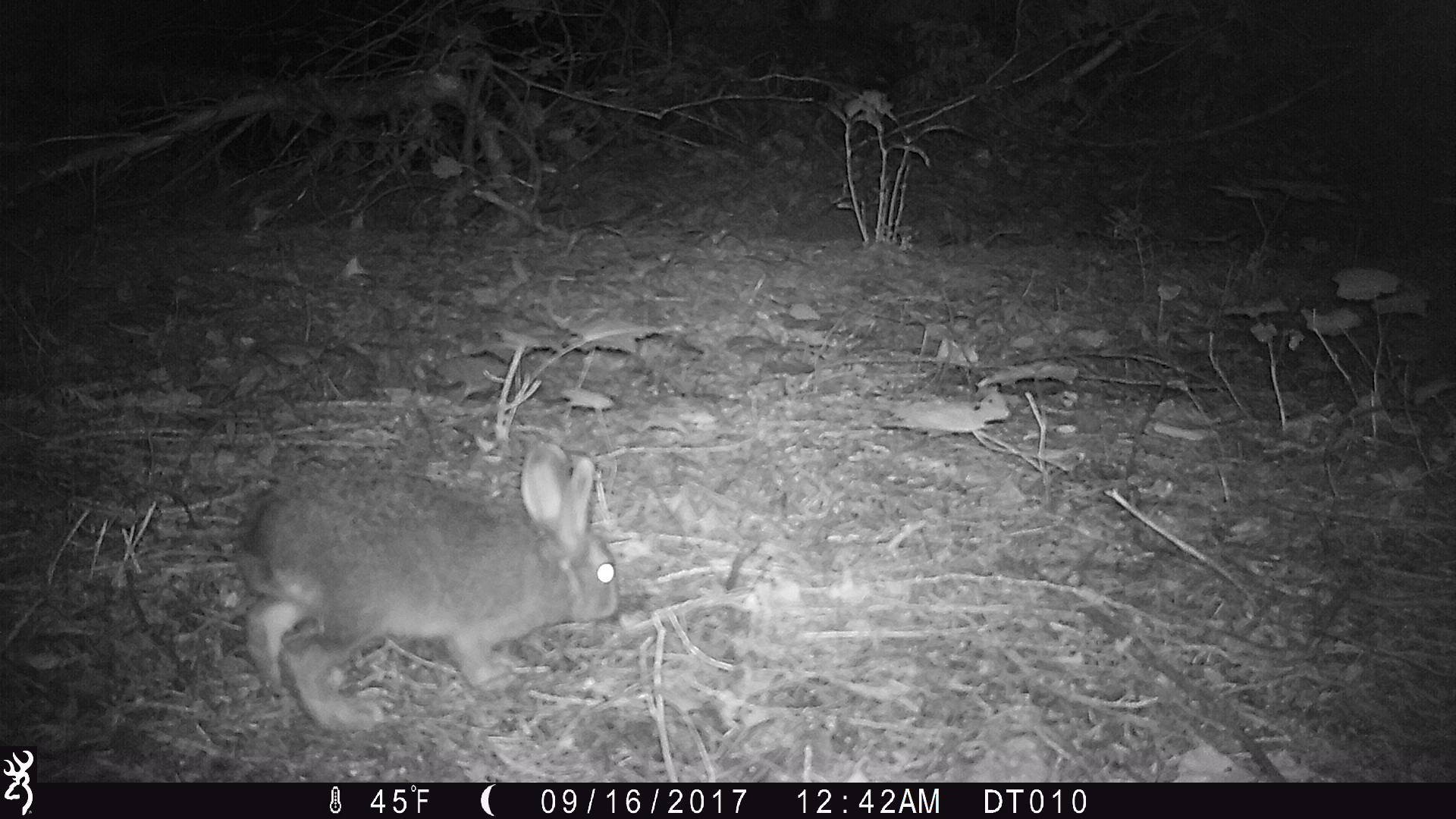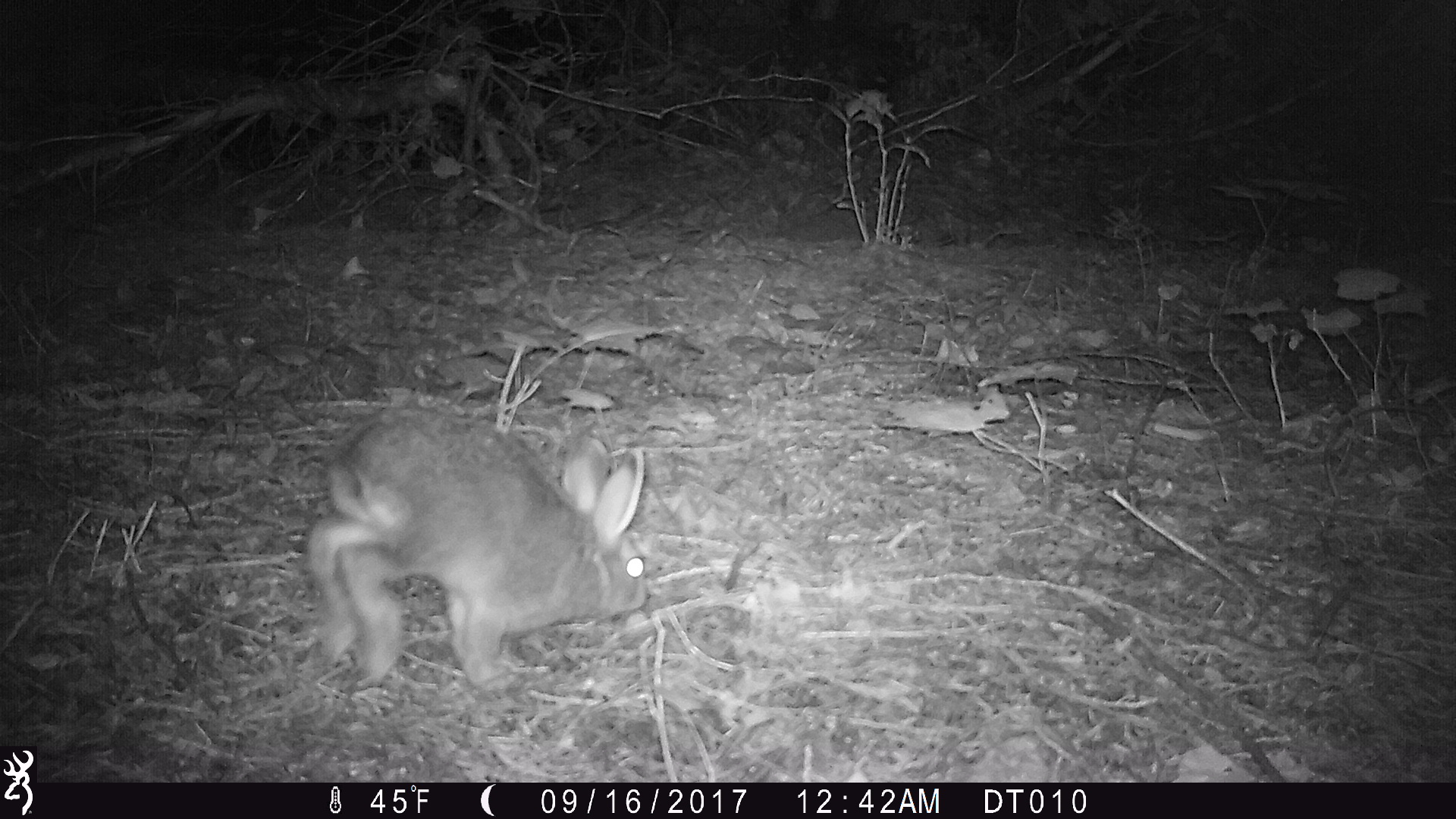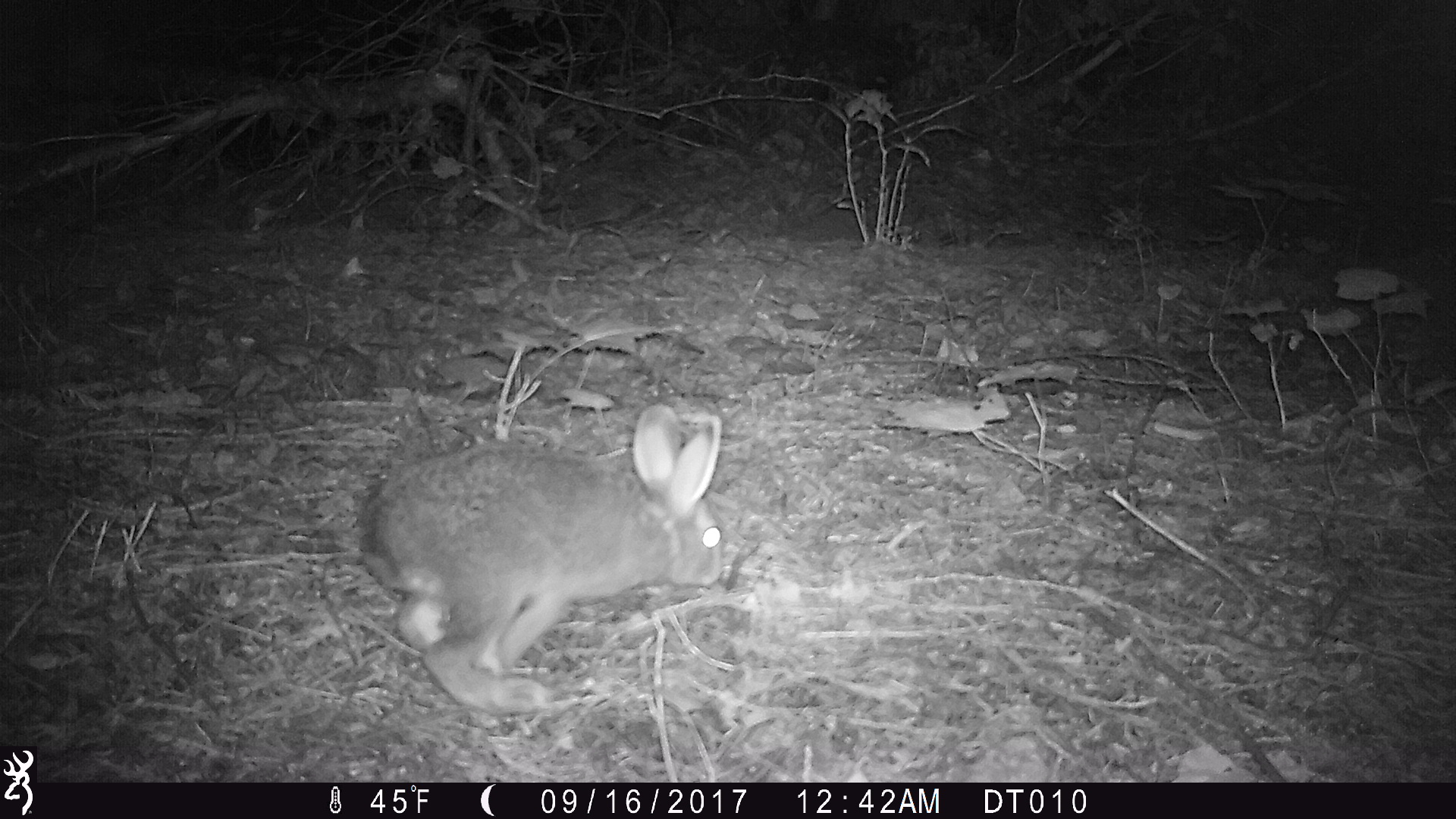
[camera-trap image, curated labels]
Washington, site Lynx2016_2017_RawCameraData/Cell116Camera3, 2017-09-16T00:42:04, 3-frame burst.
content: unidentified animal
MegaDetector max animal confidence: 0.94